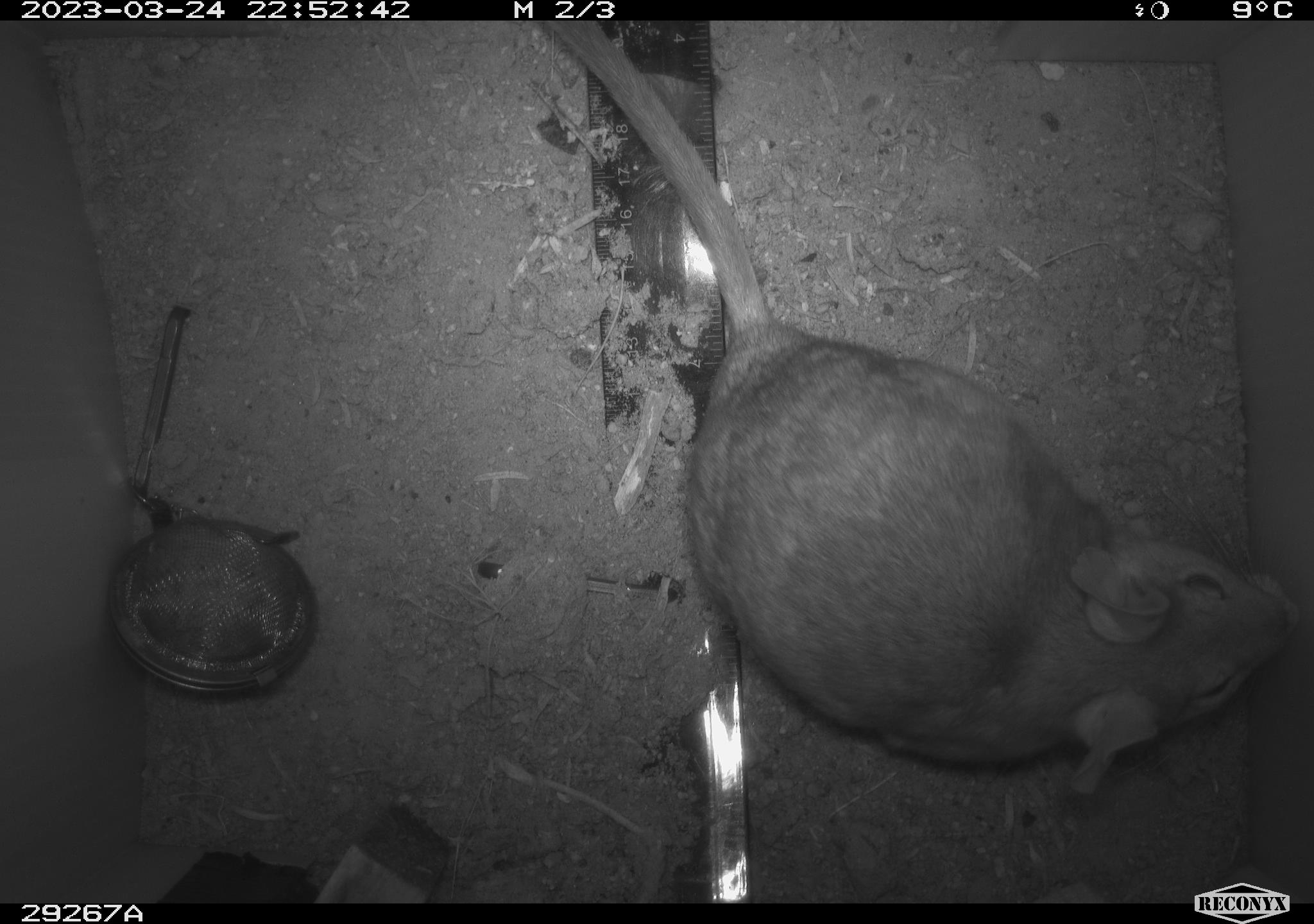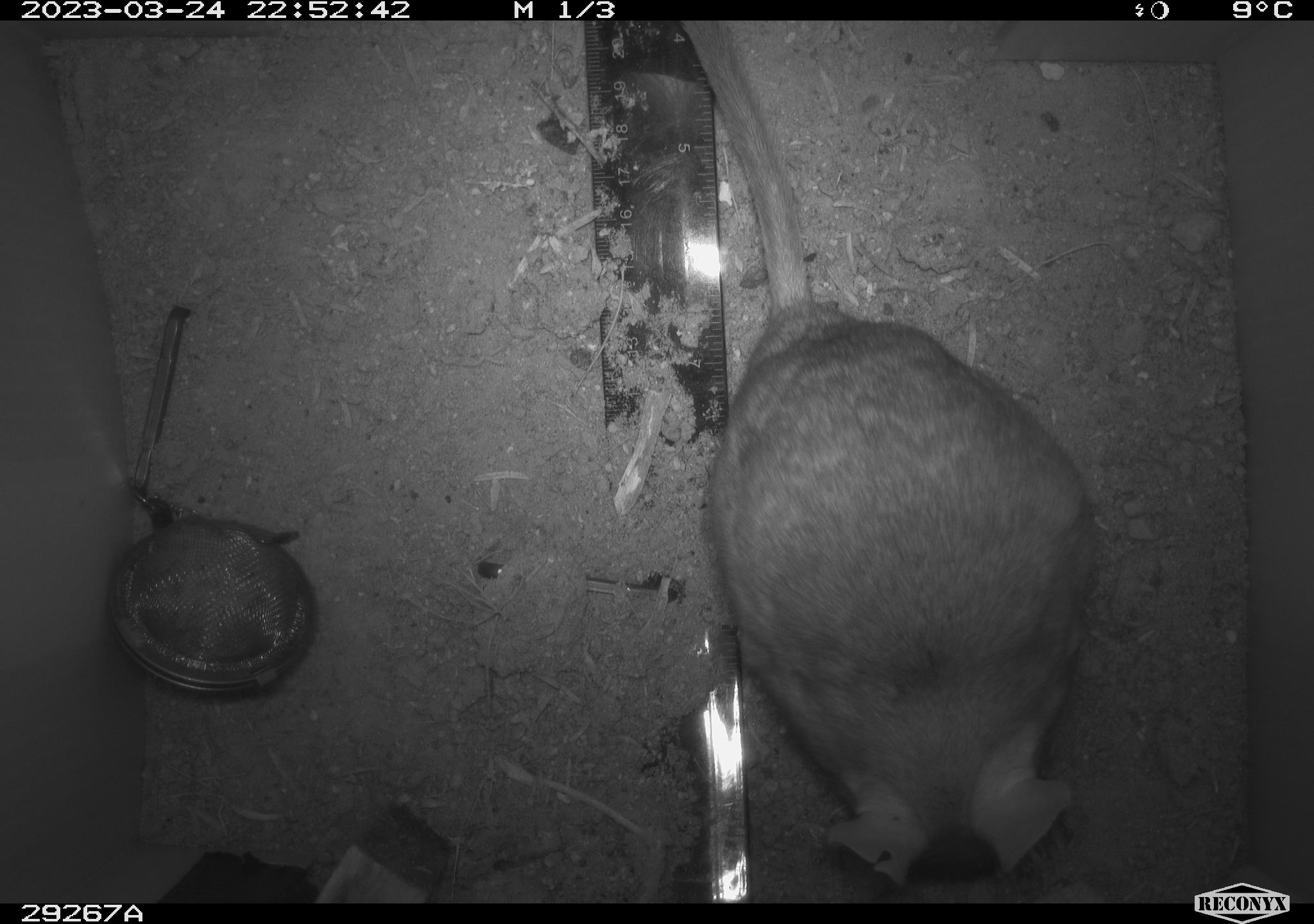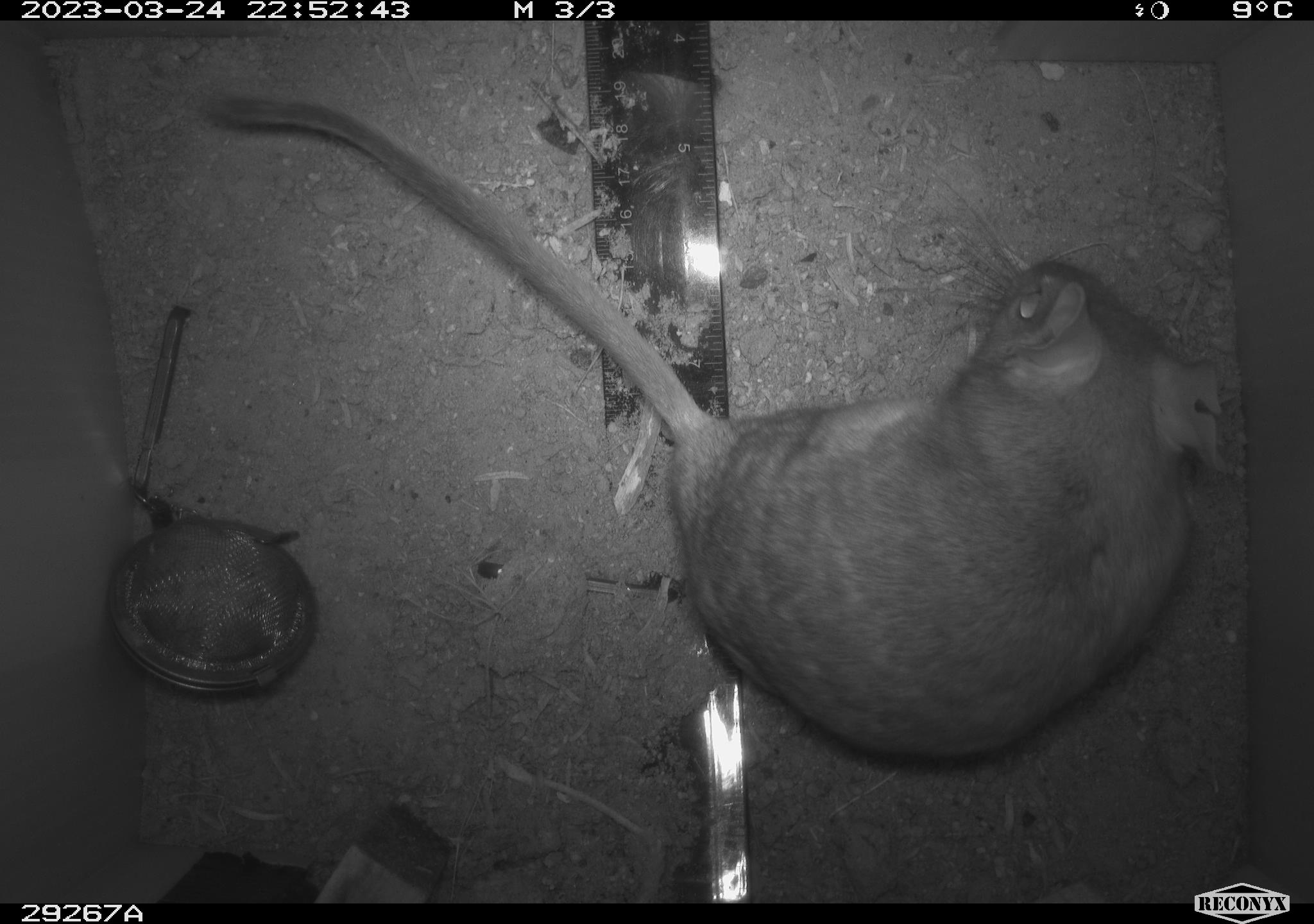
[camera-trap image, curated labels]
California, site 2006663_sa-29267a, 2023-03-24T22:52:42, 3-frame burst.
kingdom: Animalia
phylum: Chordata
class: Mammalia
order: Rodentia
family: Cricetidae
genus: Neotoma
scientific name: Neotoma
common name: pack rat or woodrat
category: neotoma species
Neotoma species (pack rat or woodrat) (Neotoma).